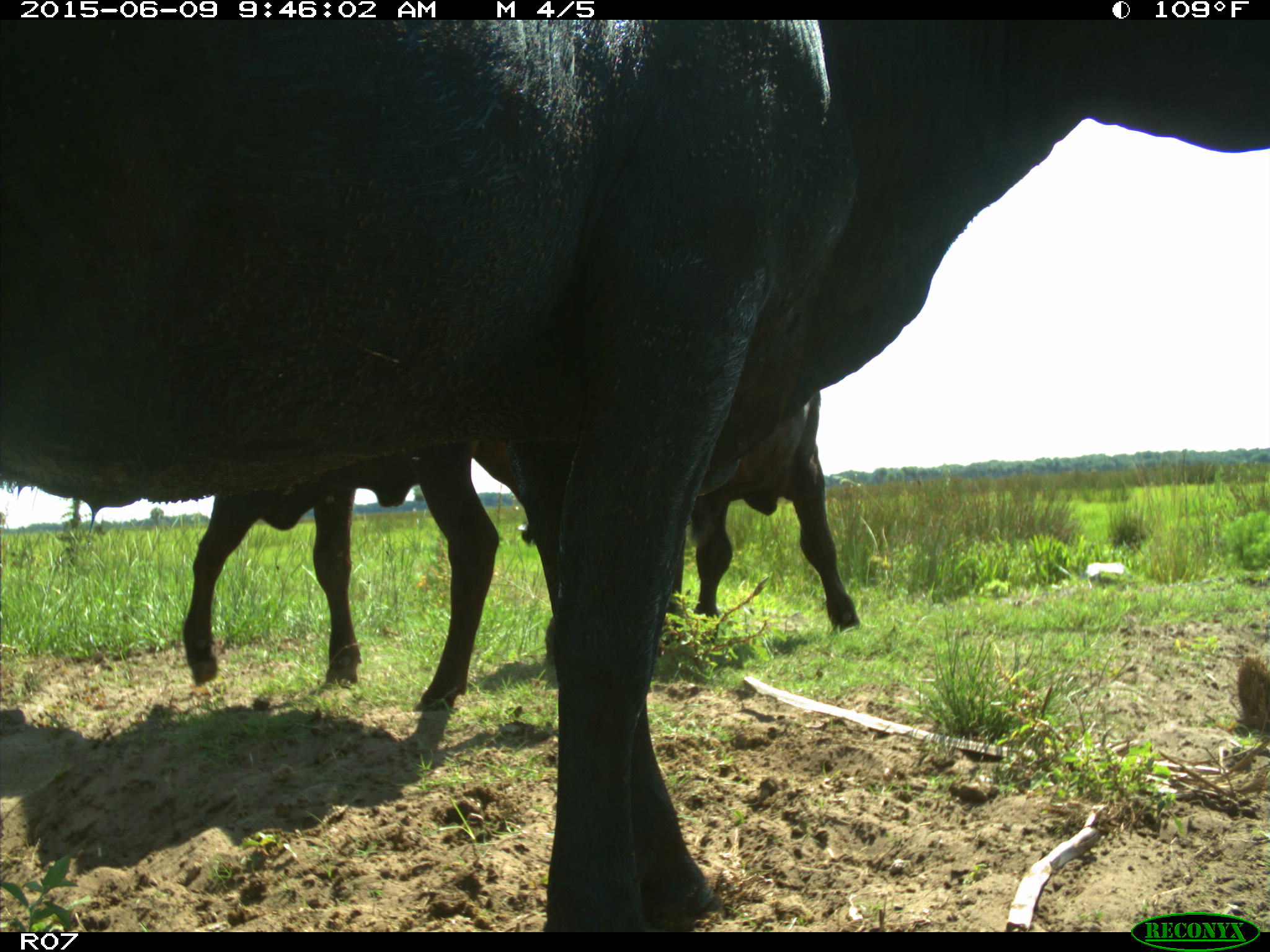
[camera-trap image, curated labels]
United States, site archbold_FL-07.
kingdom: Animalia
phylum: Chordata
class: Mammalia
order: Artiodactyla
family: Bovidae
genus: Bos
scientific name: Bos taurus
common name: domestic cow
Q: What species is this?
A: Bos taurus (domestic cow).